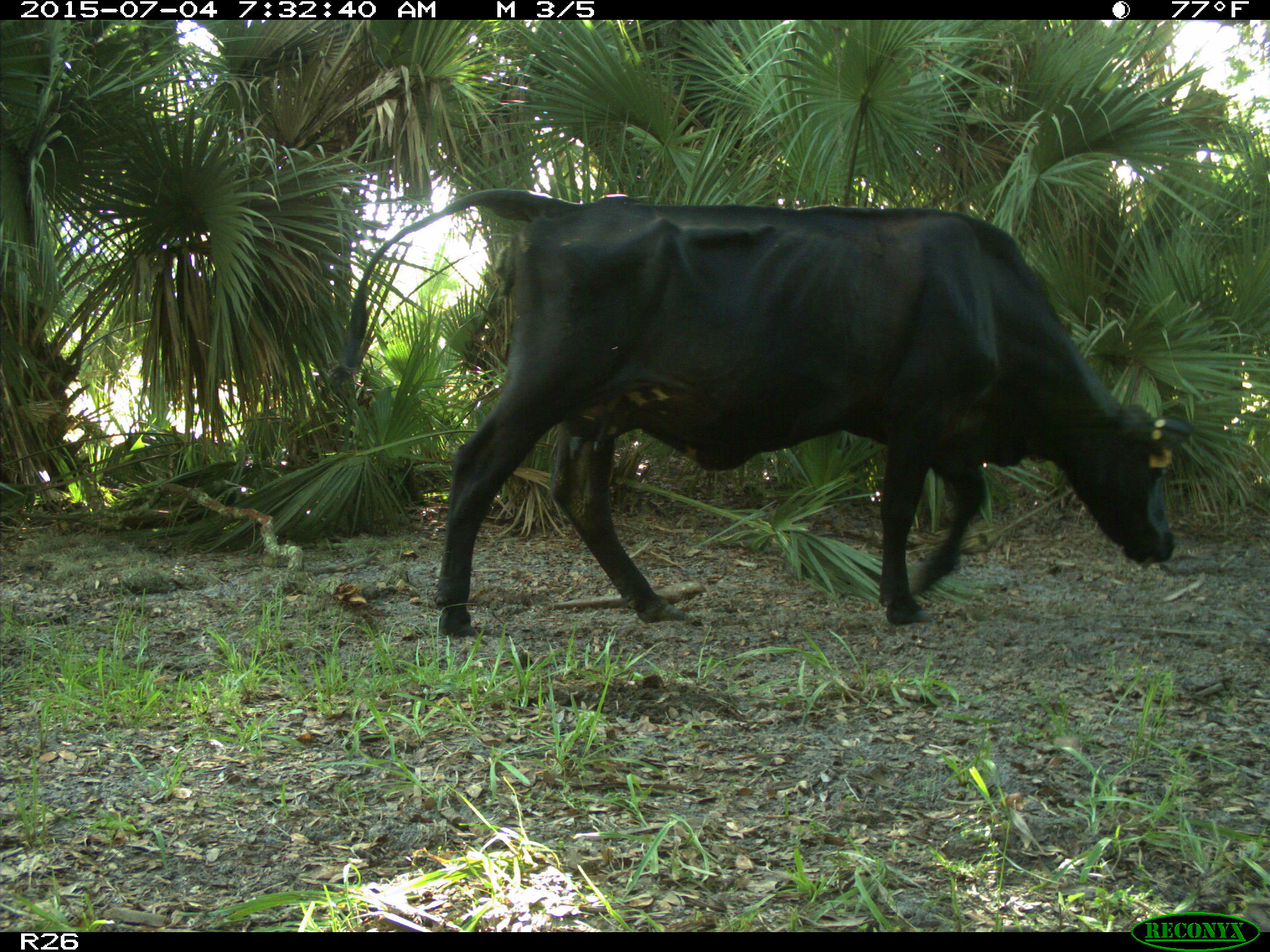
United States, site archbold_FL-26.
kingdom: Animalia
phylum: Chordata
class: Mammalia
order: Artiodactyla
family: Bovidae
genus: Bos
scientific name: Bos taurus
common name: domestic cow